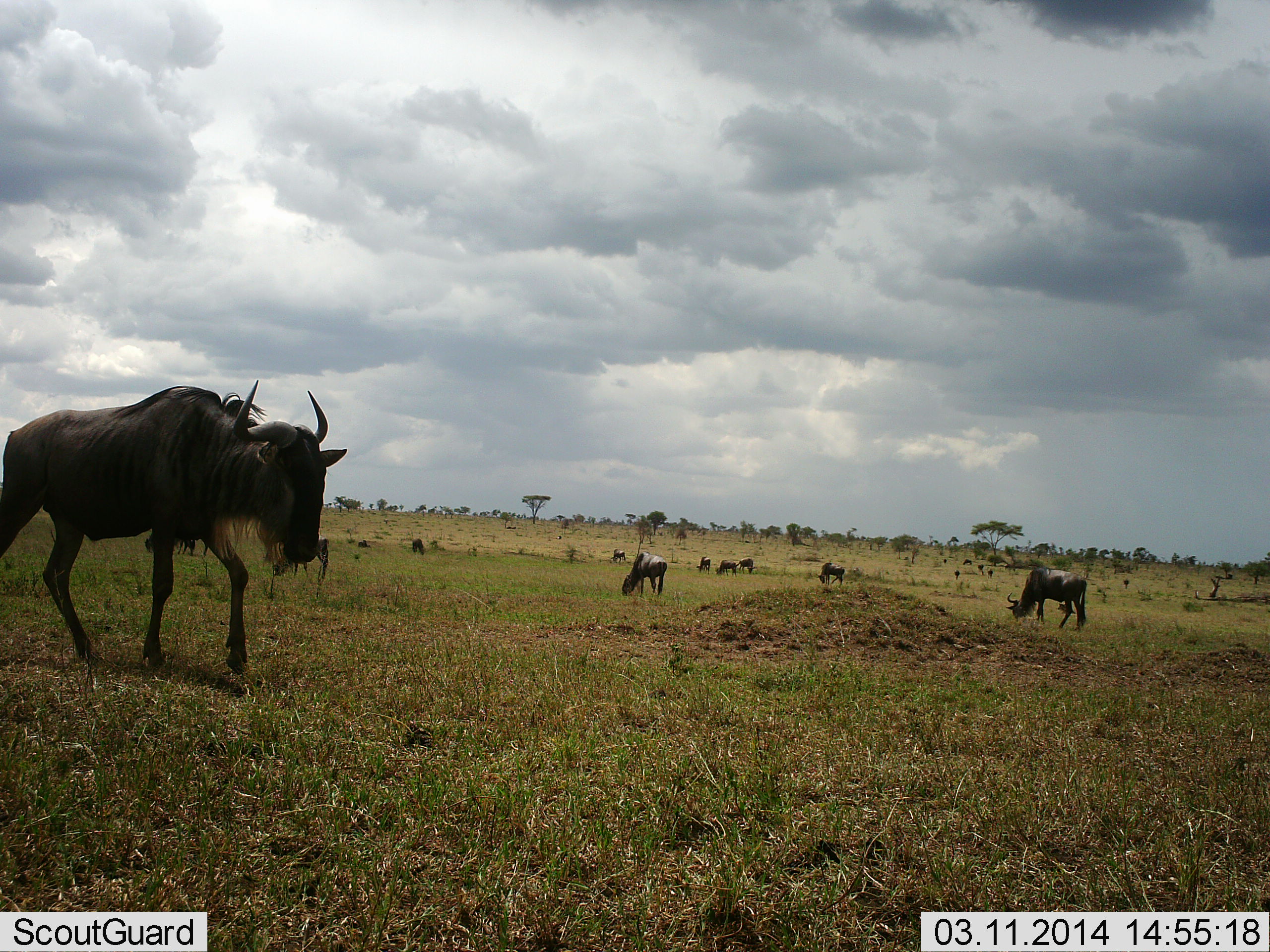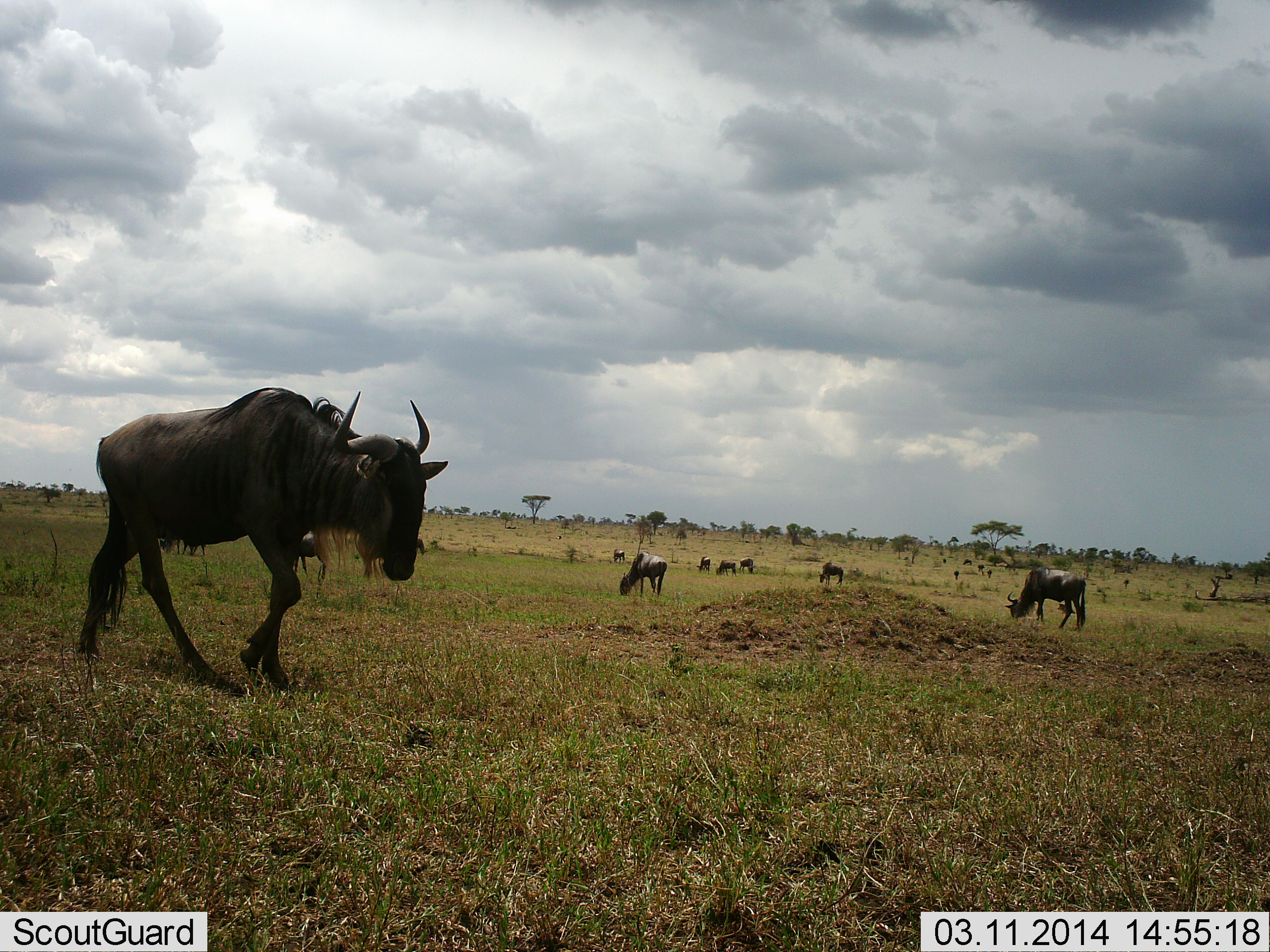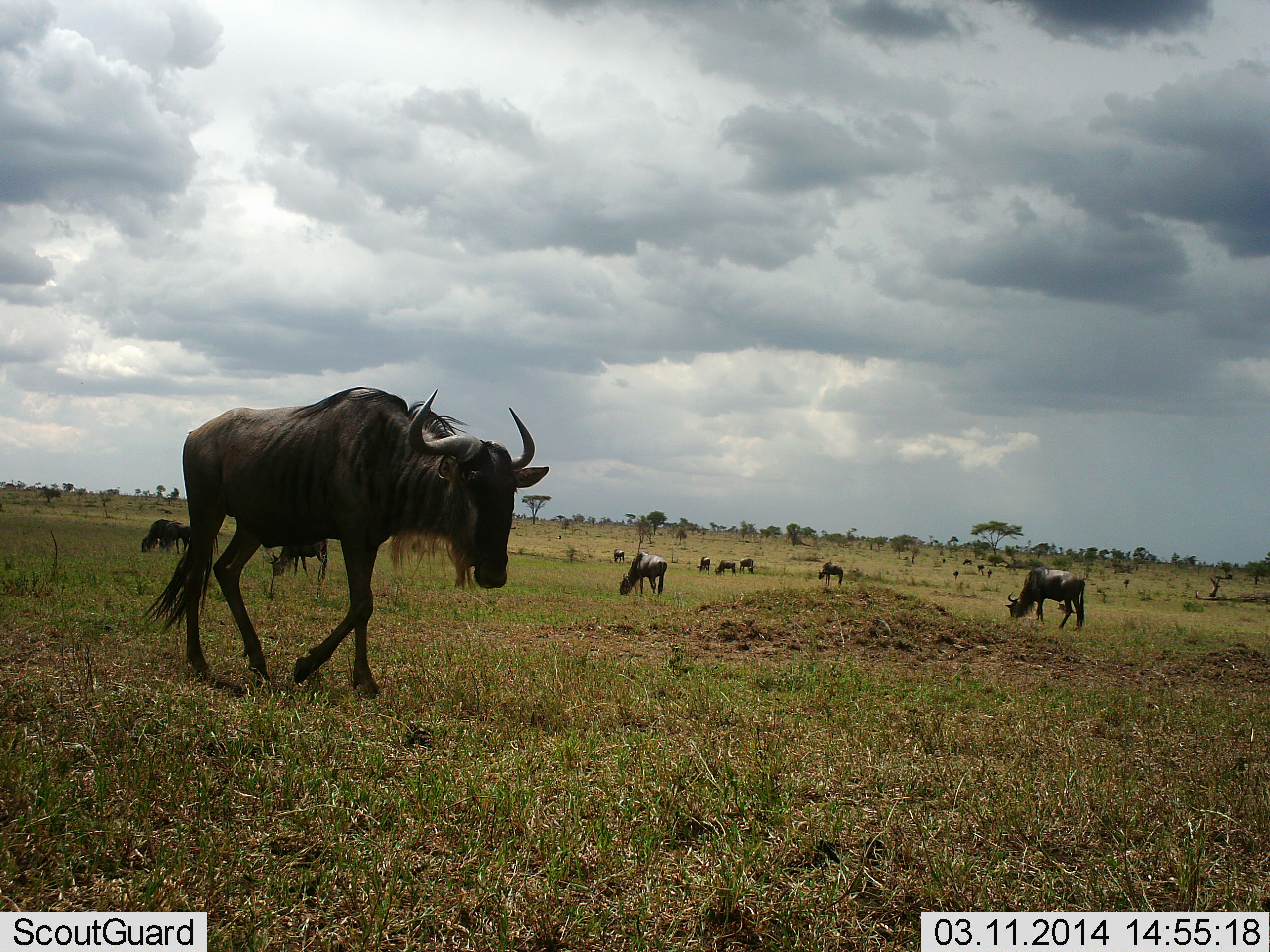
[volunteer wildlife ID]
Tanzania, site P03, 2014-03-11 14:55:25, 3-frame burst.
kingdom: Animalia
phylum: Chordata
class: Mammalia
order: Artiodactyla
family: Bovidae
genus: Connochaetes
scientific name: Connochaetes taurinus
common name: blue wildebeest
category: wildebeest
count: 11-50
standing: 22%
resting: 0%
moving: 78%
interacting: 0%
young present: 0%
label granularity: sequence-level